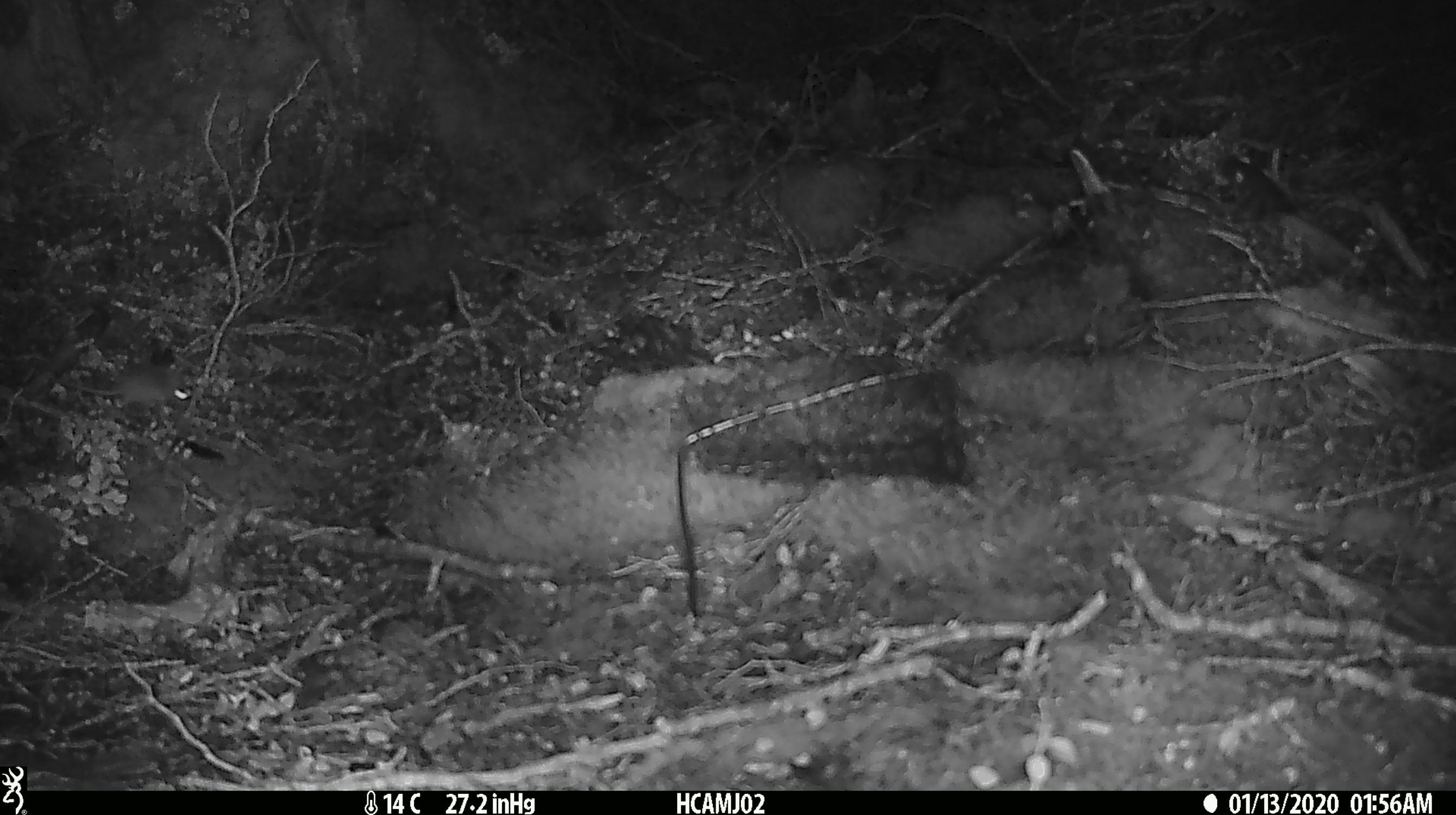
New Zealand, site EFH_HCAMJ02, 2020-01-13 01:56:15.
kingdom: Animalia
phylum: Chordata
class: Mammalia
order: Rodentia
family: Muridae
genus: Mus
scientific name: Mus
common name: mouse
Mouse (Mus).